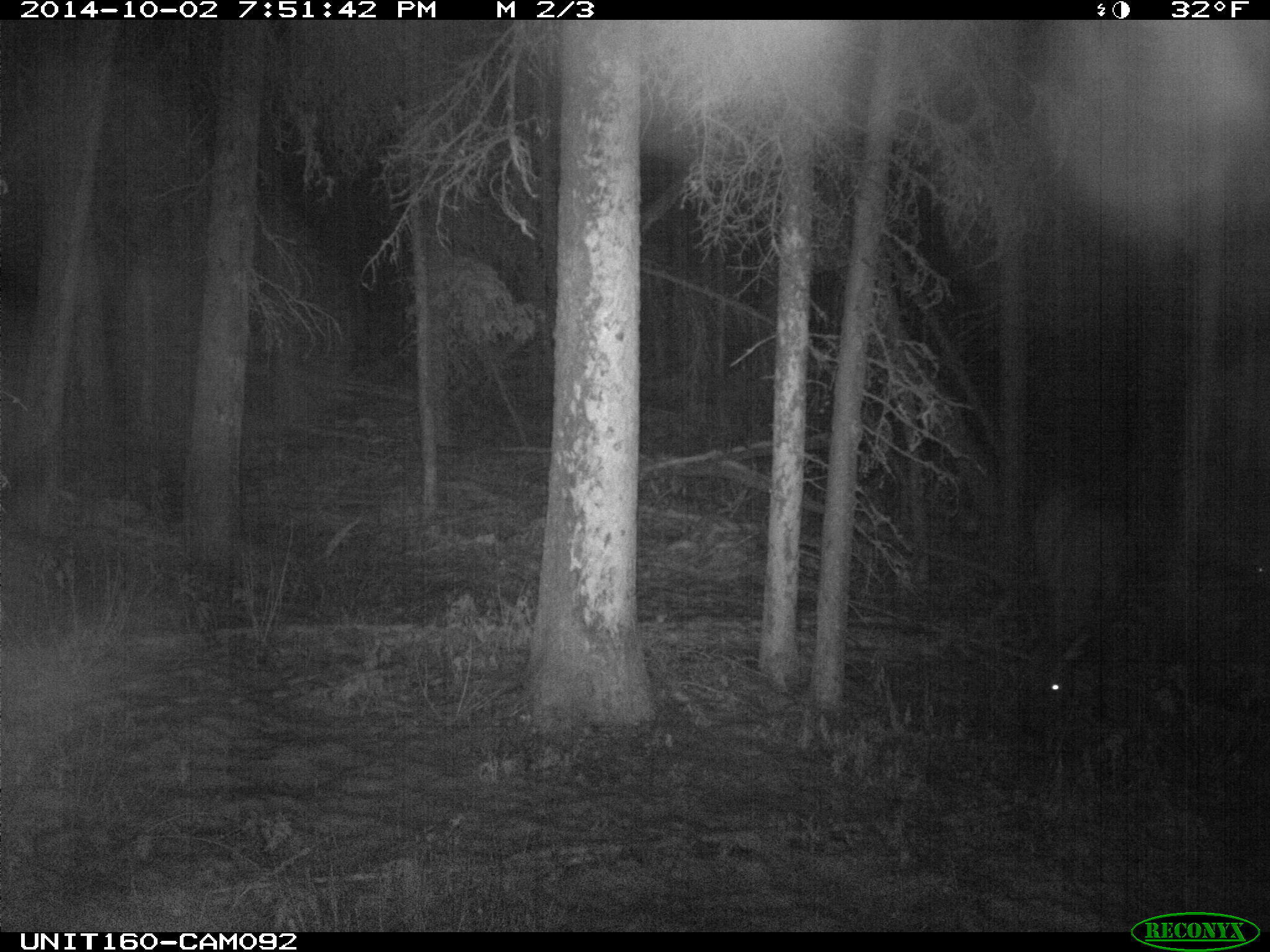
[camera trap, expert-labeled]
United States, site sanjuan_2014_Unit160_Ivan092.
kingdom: Animalia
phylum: Chordata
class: Mammalia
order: Artiodactyla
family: Cervidae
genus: Cervus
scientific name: Cervus elaphus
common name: red deer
Cervus elaphus (red deer).